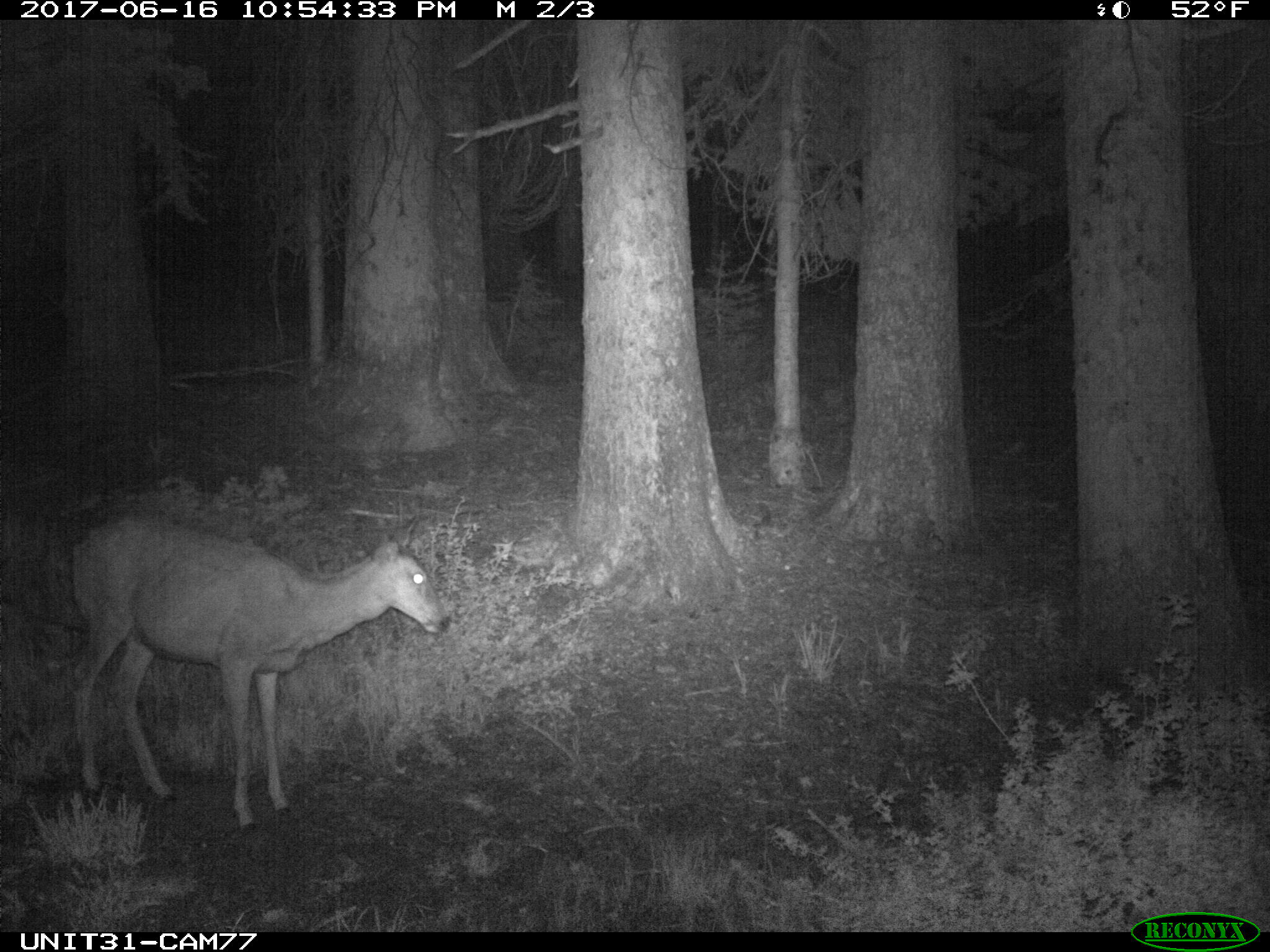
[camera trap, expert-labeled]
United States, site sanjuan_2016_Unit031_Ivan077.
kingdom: Animalia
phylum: Chordata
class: Mammalia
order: Artiodactyla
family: Cervidae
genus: Odocoileus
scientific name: Odocoileus hemionus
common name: mule deer